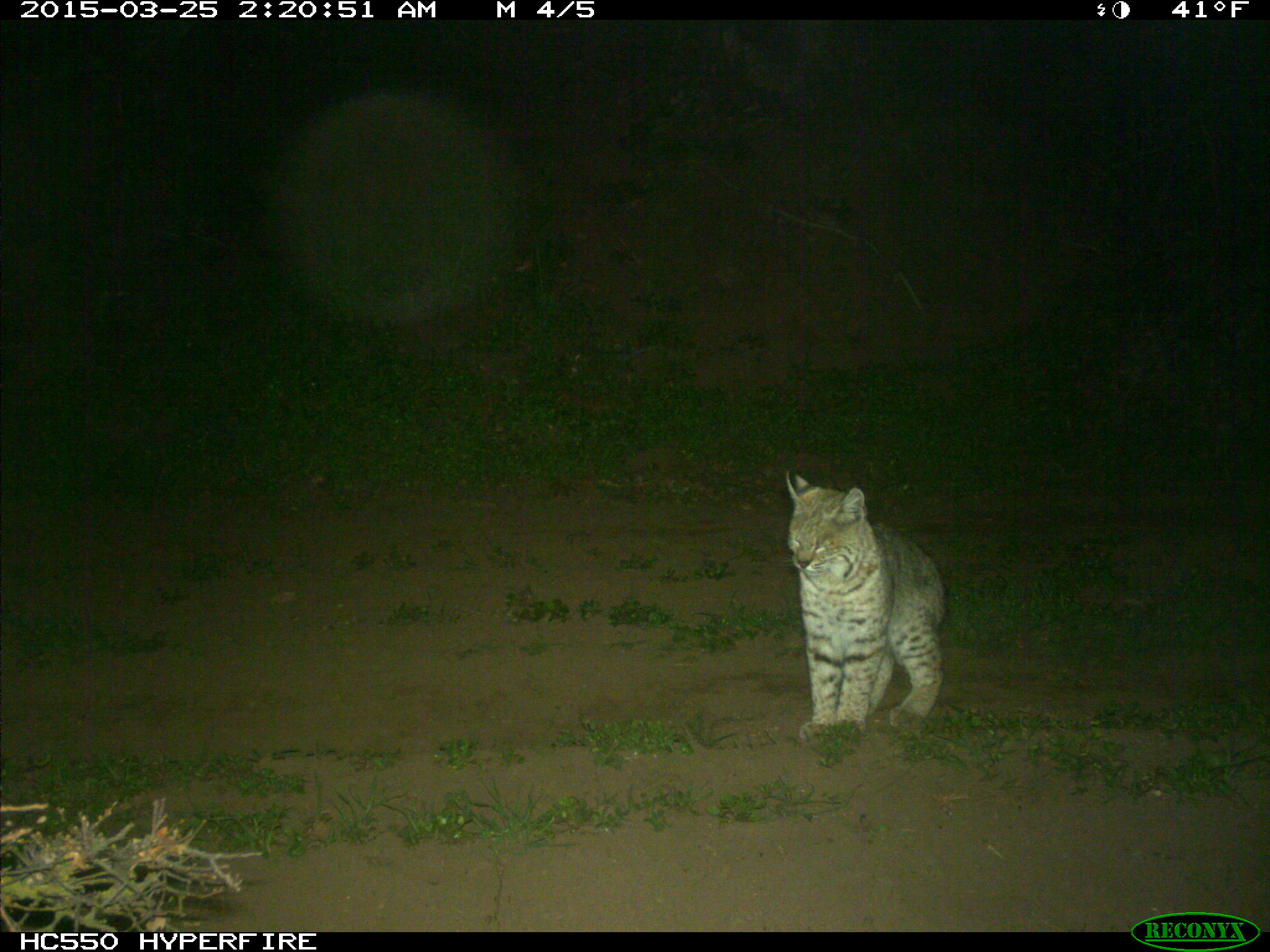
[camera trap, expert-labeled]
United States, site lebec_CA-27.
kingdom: Animalia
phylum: Chordata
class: Mammalia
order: Carnivora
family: Felidae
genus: Lynx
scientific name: Lynx rufus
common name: bobcat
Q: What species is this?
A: Lynx rufus (bobcat).